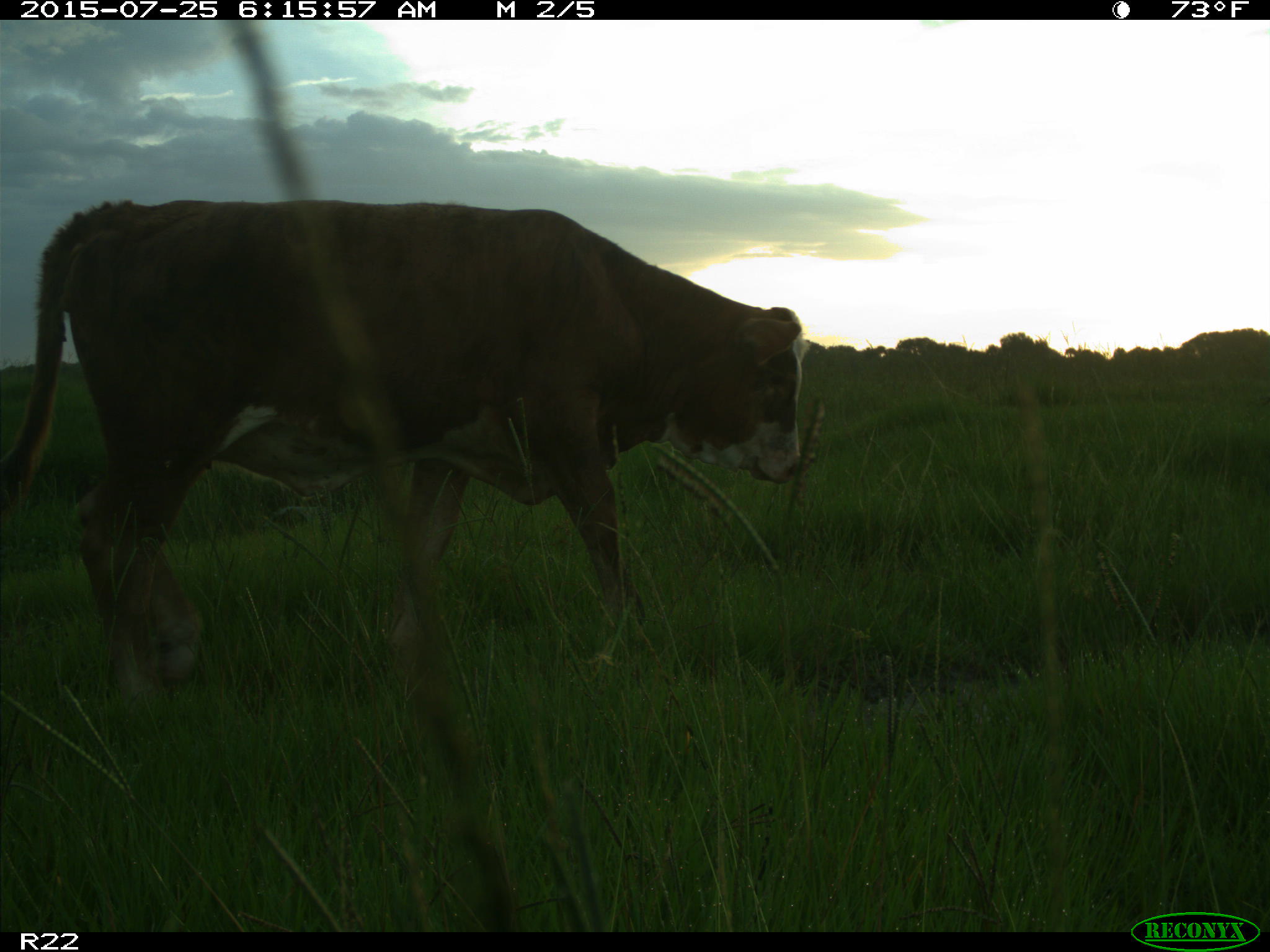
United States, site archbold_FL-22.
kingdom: Animalia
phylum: Chordata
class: Mammalia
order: Artiodactyla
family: Bovidae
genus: Bos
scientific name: Bos taurus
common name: domestic cow